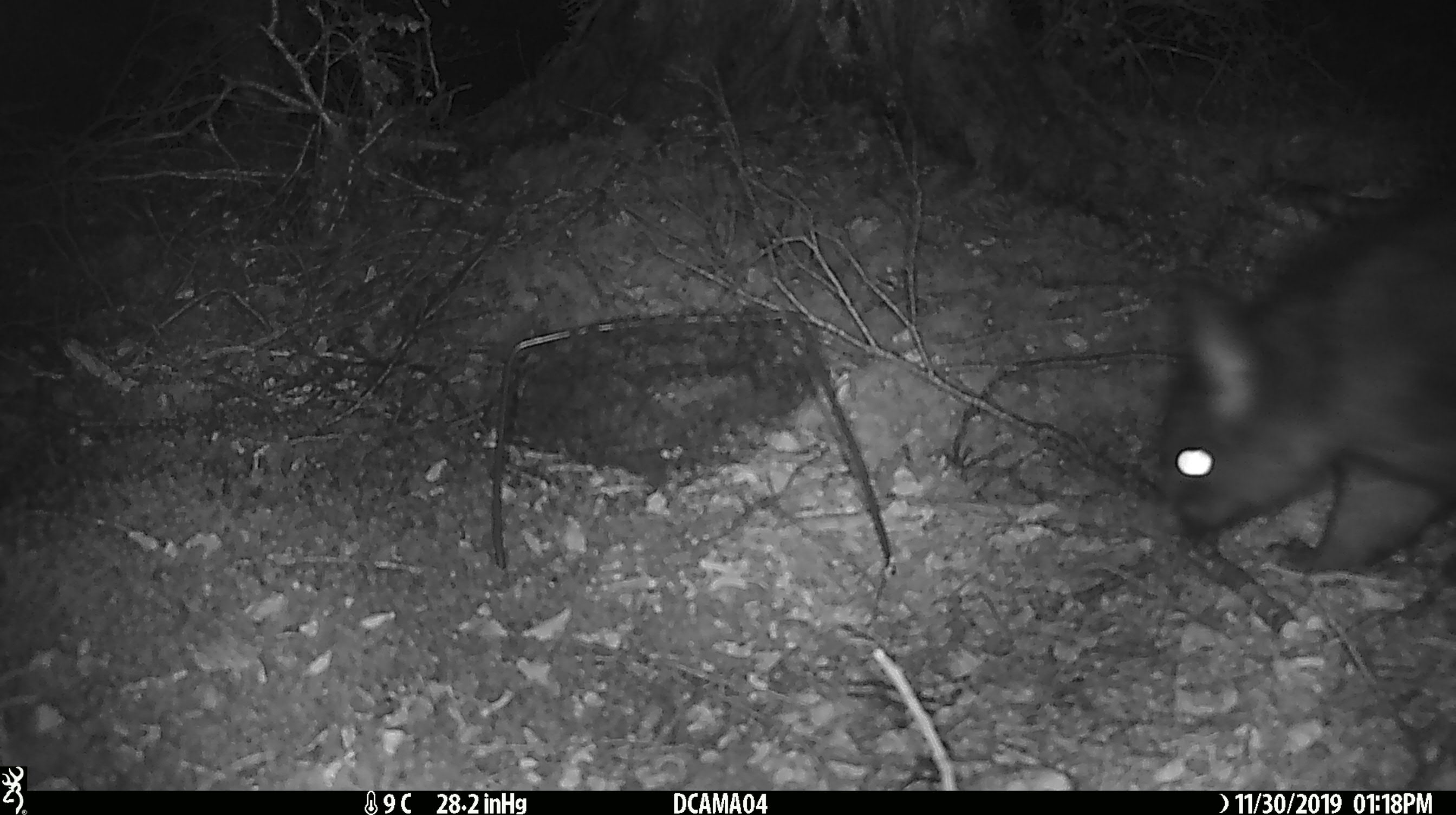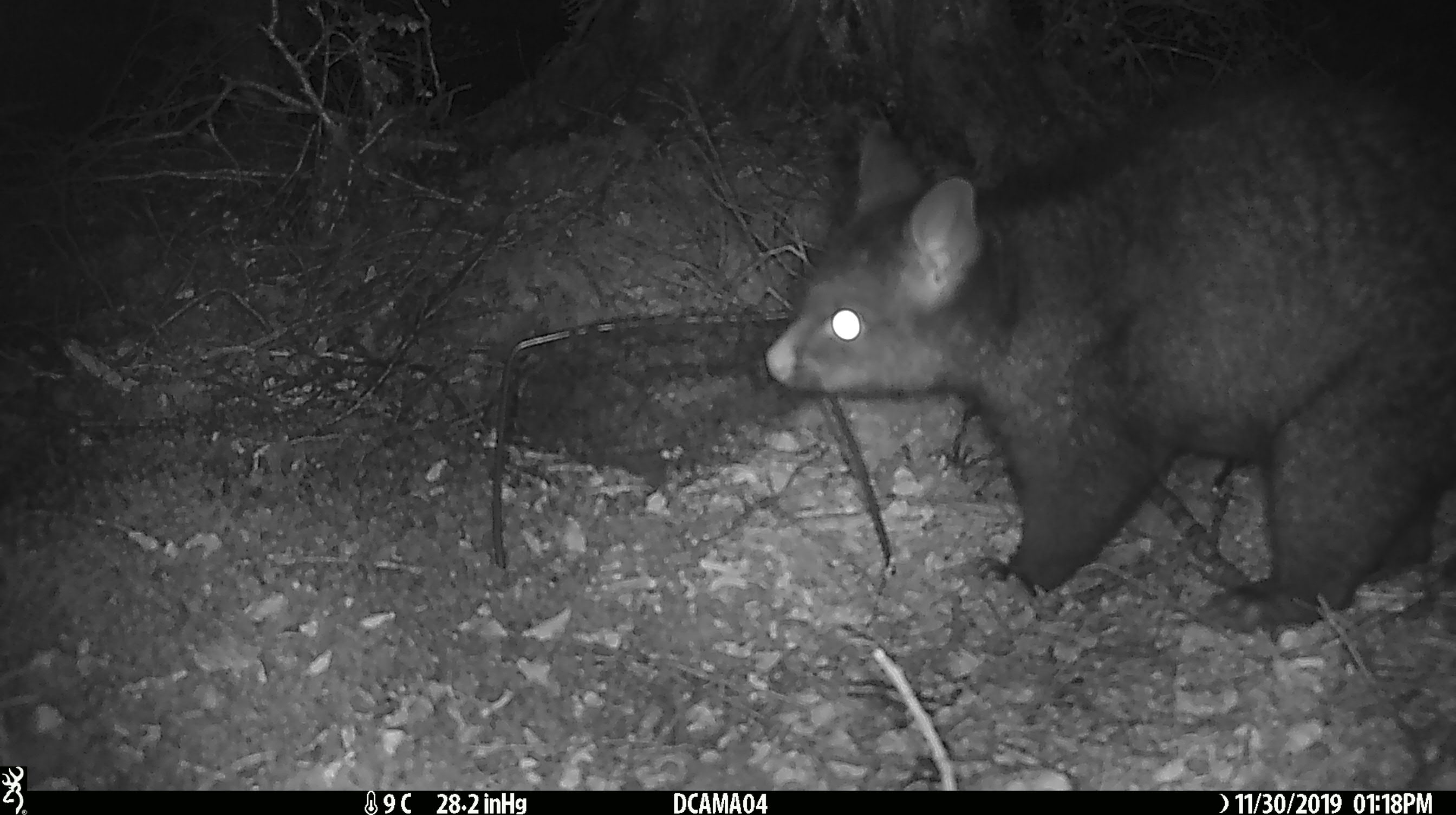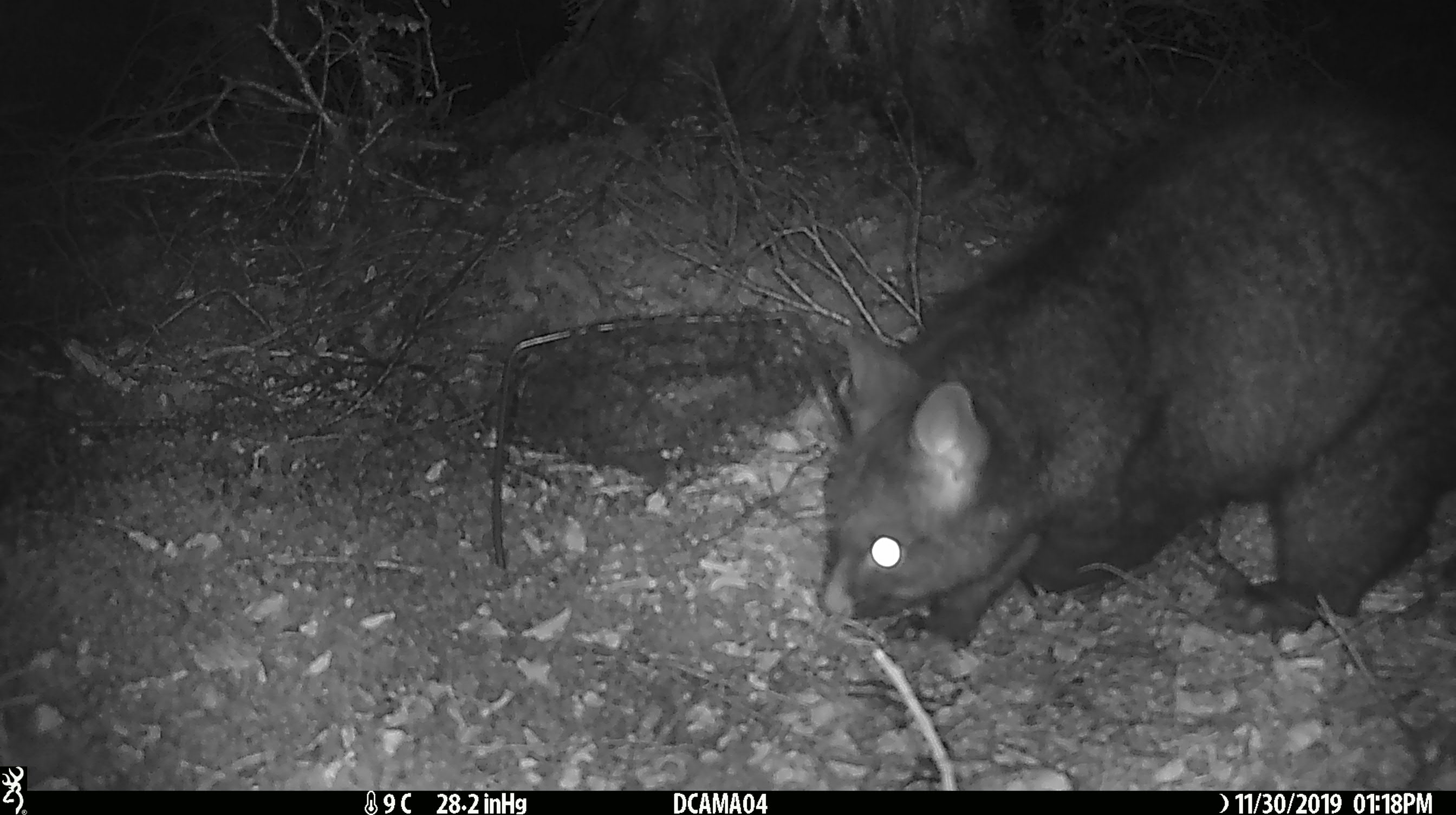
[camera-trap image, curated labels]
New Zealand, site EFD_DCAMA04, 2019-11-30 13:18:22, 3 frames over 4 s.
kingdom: Animalia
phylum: Chordata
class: Mammalia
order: Diprotodontia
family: Phalangeridae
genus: Trichosurus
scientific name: Trichosurus vulpecula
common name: common brushtail possum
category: possum